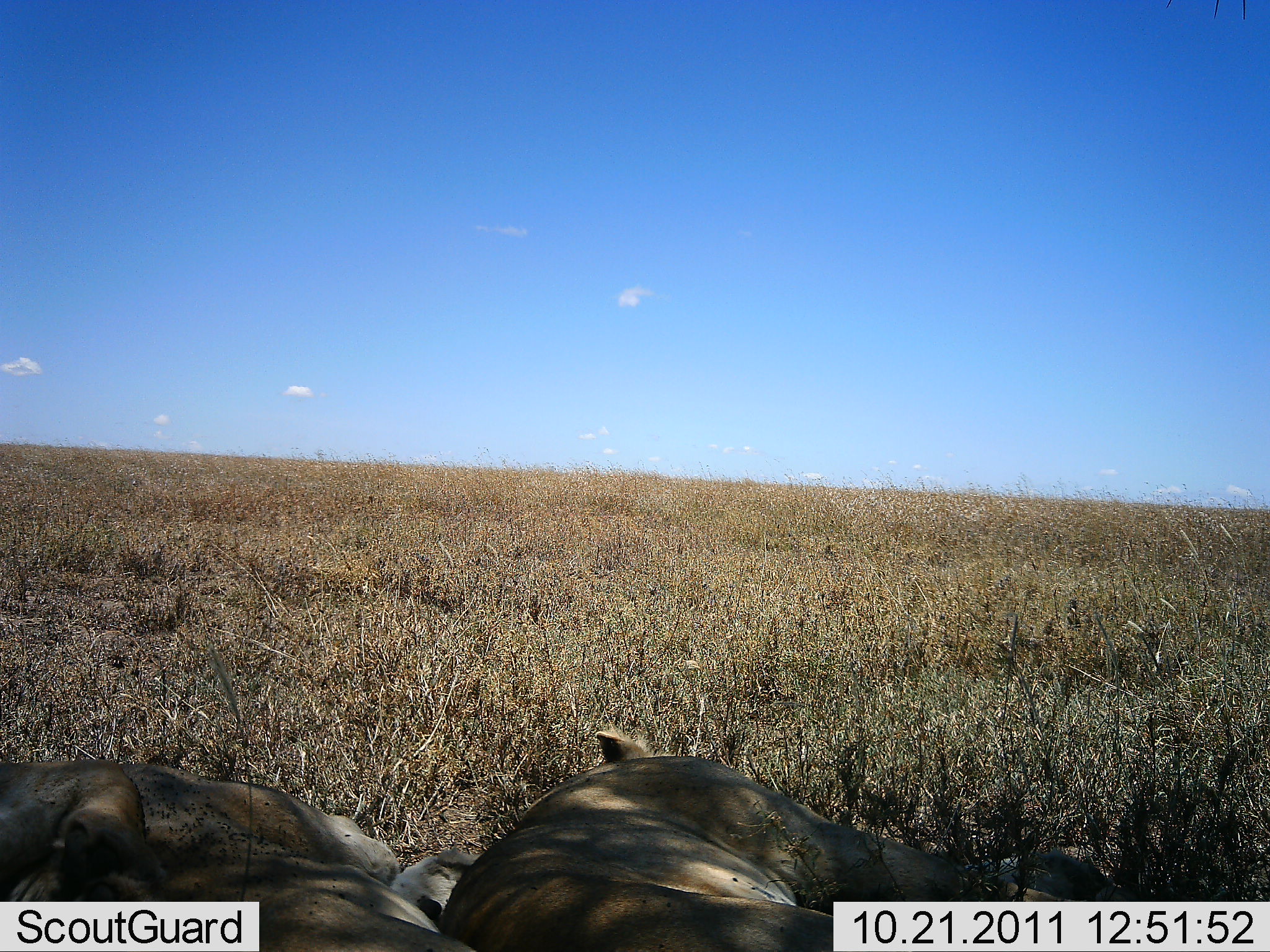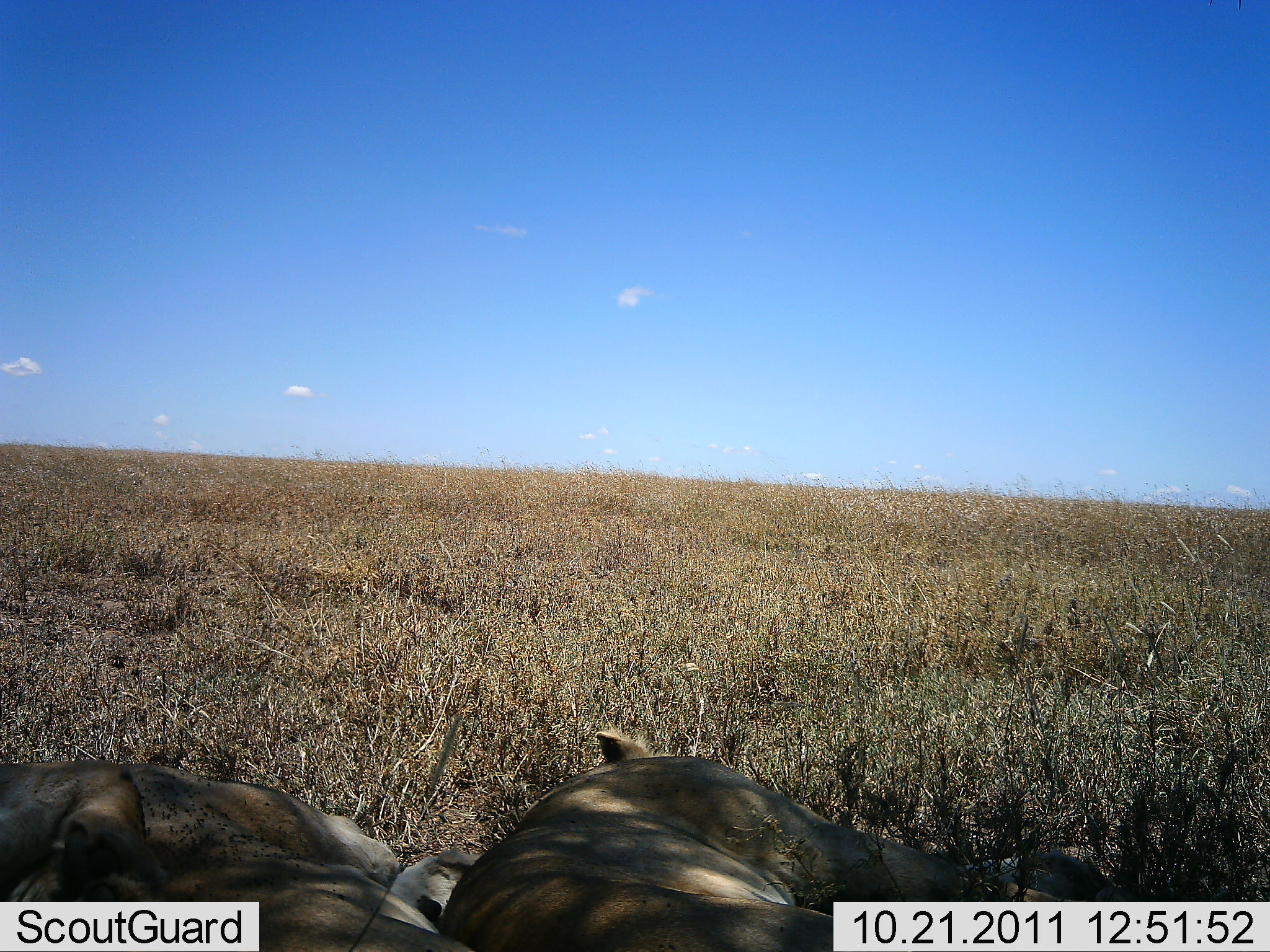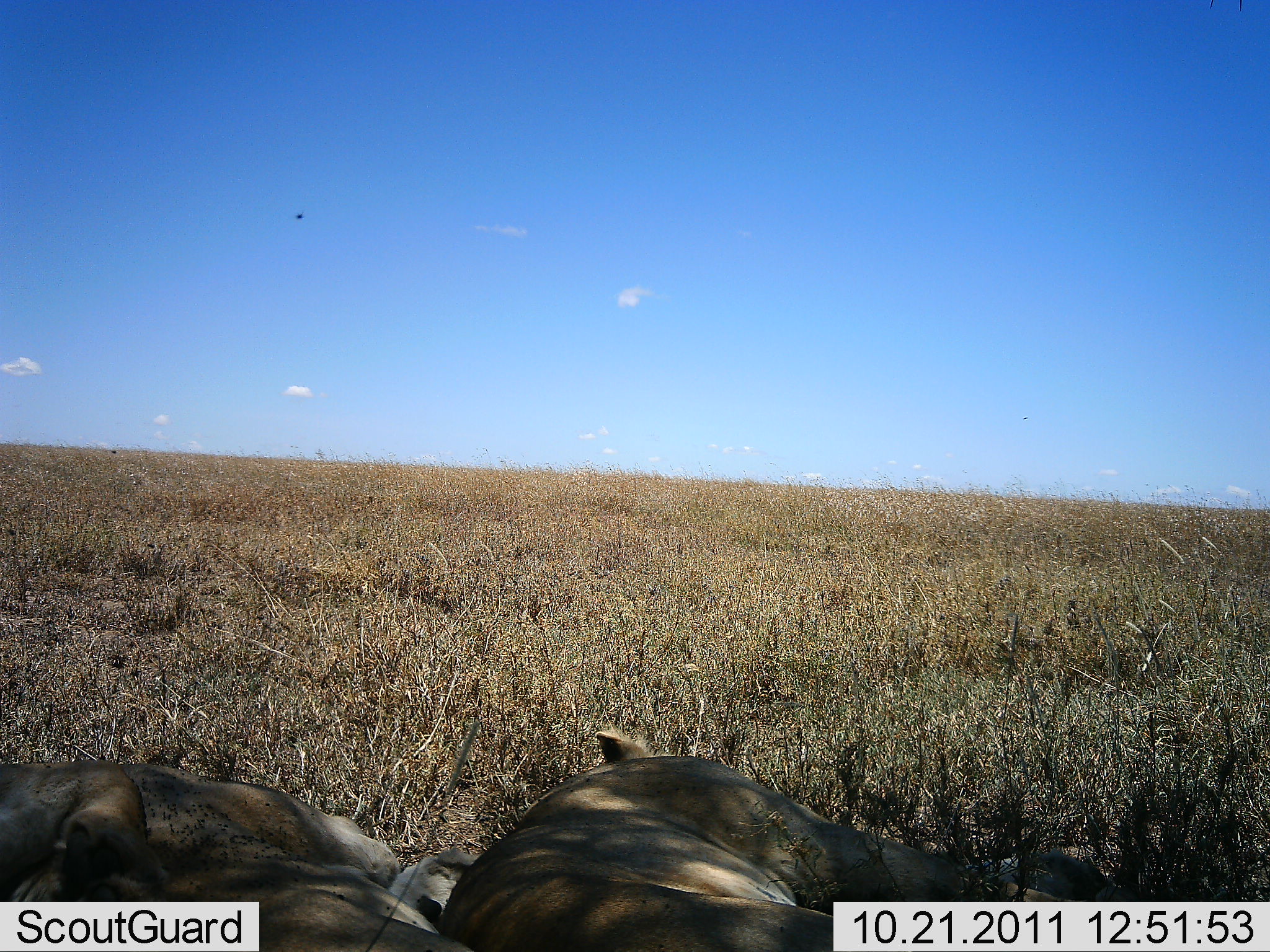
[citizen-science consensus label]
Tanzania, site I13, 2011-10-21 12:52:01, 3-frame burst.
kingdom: Animalia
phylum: Chordata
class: Mammalia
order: Carnivora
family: Felidae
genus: Panthera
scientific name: Panthera leo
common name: lion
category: lionfemale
Lionfemale (lion) (Panthera leo), count 2. Behavior (volunteer vote fractions): standing 0%, resting 100%, moving 0%, interacting 0%. Young present (vote fraction): 0%. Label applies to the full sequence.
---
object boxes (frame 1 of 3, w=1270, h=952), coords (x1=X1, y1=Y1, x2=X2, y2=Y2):
animal: (x1=444, y1=729, x2=1100, y2=950); (x1=0, y1=747, x2=476, y2=950)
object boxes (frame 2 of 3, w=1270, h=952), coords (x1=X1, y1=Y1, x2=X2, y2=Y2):
animal: (x1=442, y1=729, x2=1112, y2=952); (x1=2, y1=747, x2=478, y2=950)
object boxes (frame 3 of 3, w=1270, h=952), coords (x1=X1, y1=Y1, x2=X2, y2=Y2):
animal: (x1=440, y1=728, x2=1119, y2=950); (x1=2, y1=759, x2=476, y2=952)